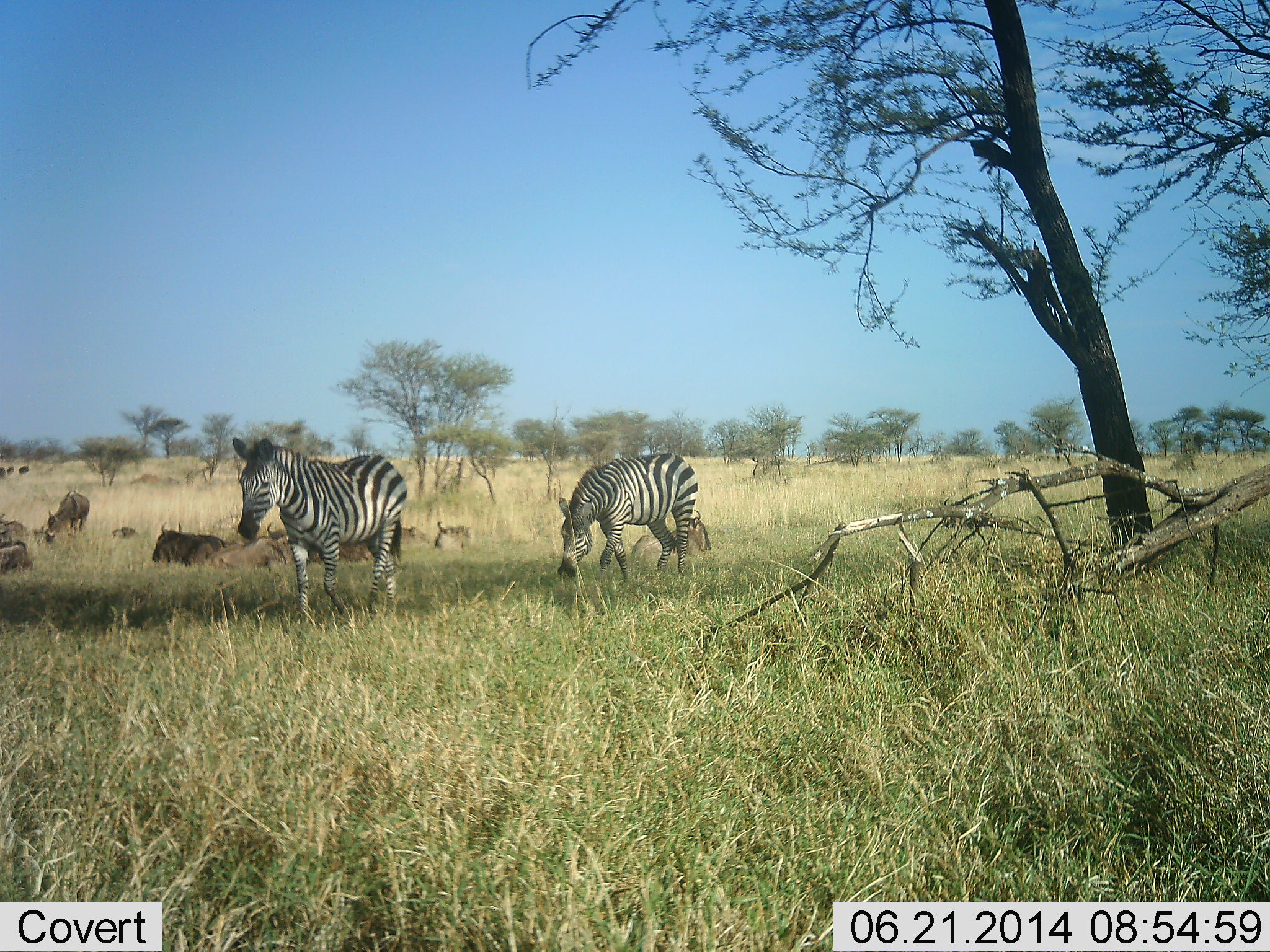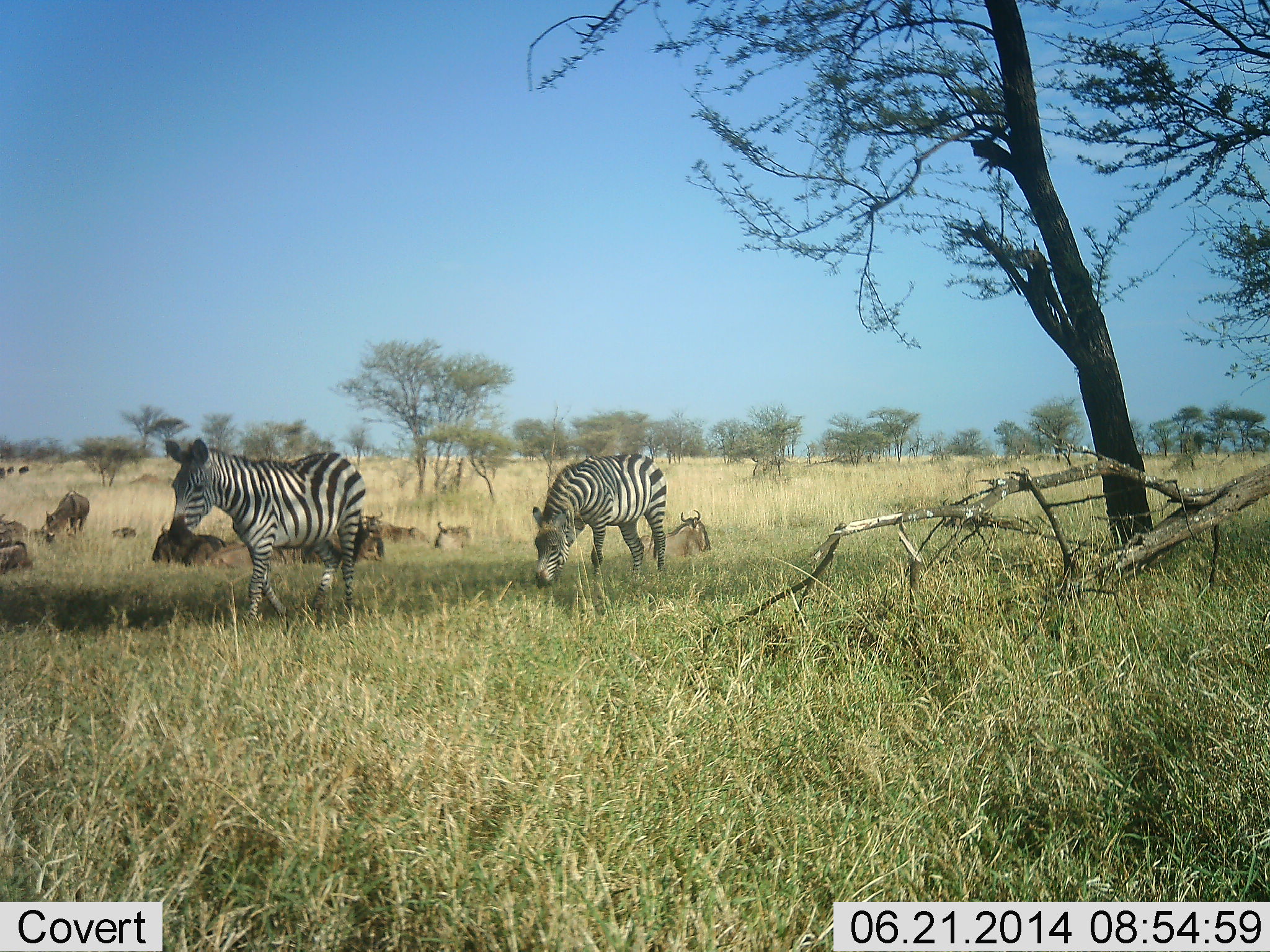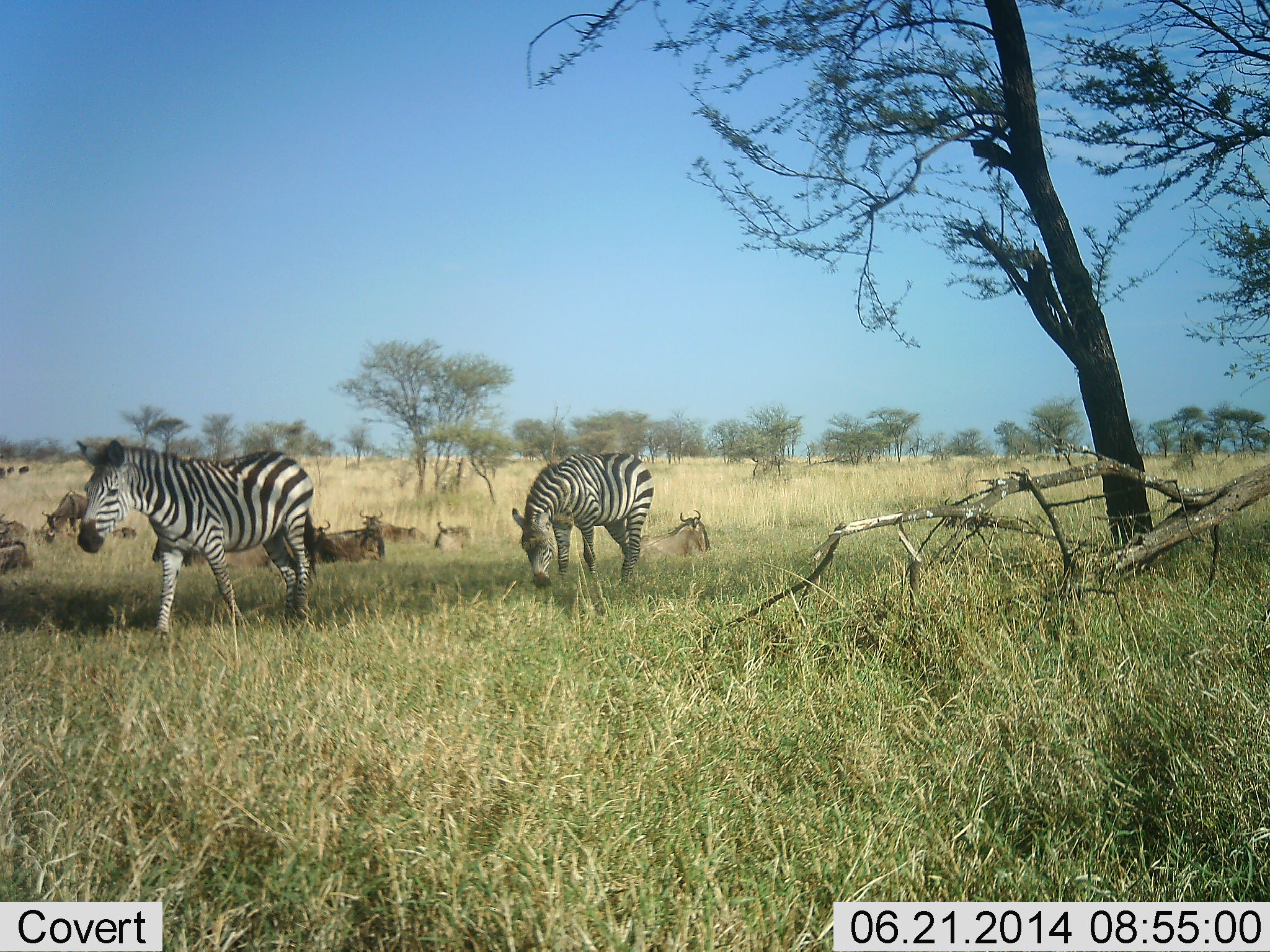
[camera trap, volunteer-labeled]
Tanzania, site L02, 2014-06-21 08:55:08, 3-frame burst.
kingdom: Animalia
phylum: Chordata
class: Mammalia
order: Artiodactyla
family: Bovidae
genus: Connochaetes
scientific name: Connochaetes taurinus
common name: blue wildebeest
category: wildebeest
Wildebeest (blue wildebeest) (Connochaetes taurinus), count 9. Behavior (volunteer vote fractions): standing 30%, resting 90%, moving 0%, interacting 0%. Young present (vote fraction): 0%. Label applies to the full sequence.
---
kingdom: Animalia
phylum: Chordata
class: Mammalia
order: Perissodactyla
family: Equidae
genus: Equus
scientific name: Equus quagga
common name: plains zebra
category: zebra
Zebra (plains zebra) (Equus quagga), count 2. Behavior (volunteer vote fractions): standing 8%, resting 0%, moving 92%, interacting 0%. Young present (vote fraction): 0%. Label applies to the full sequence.